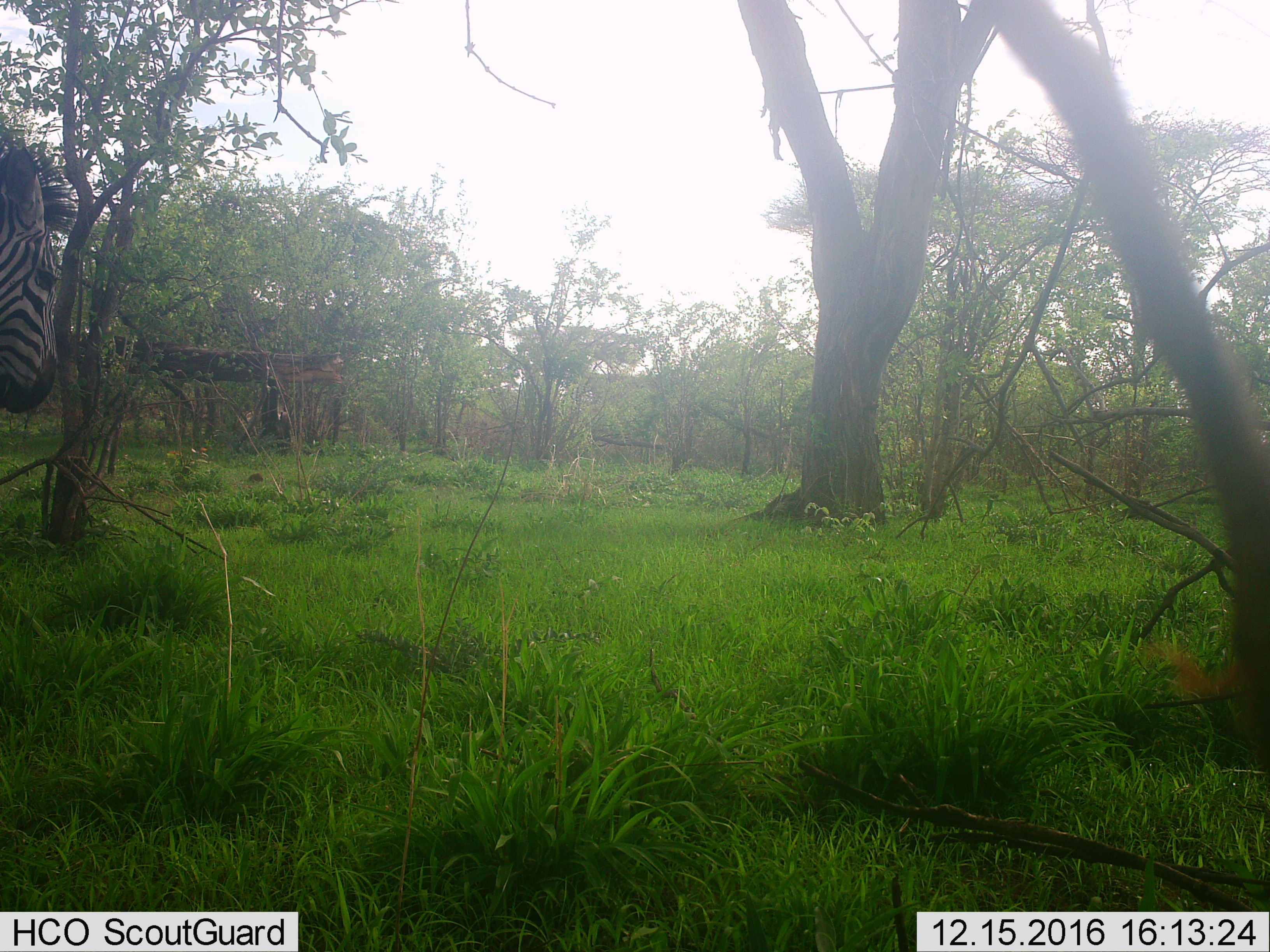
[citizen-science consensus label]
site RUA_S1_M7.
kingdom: Animalia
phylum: Chordata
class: Mammalia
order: Perissodactyla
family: Equidae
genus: Equus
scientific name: Equus quagga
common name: plains zebra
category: zebraplains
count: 1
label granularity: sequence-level